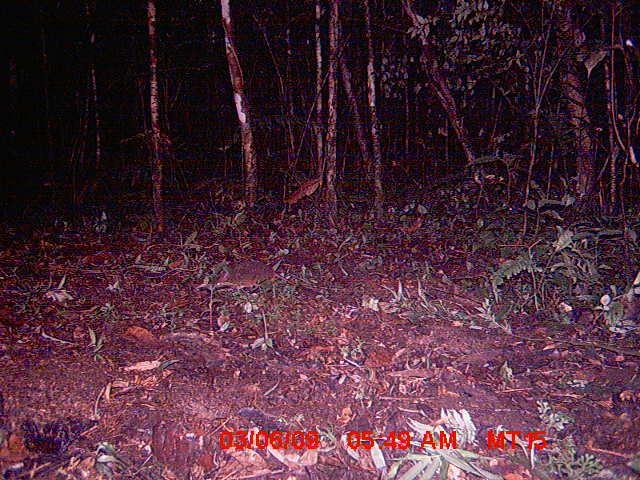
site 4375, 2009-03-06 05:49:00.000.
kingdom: Animalia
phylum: Chordata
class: Mammalia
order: Rodentia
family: Nesomyidae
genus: Nesomys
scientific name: Nesomys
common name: nesomys rodents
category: nesomys sp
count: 1